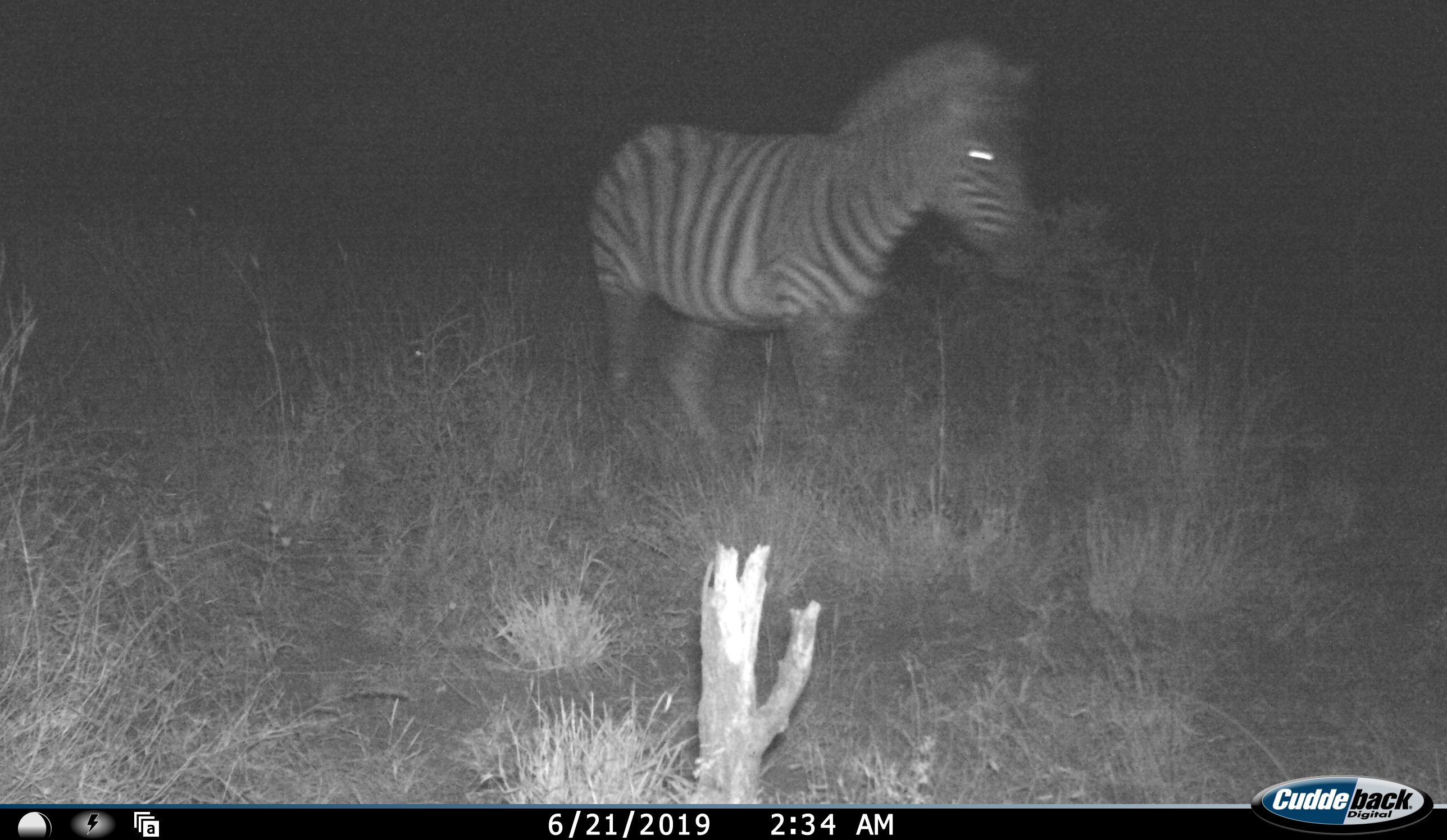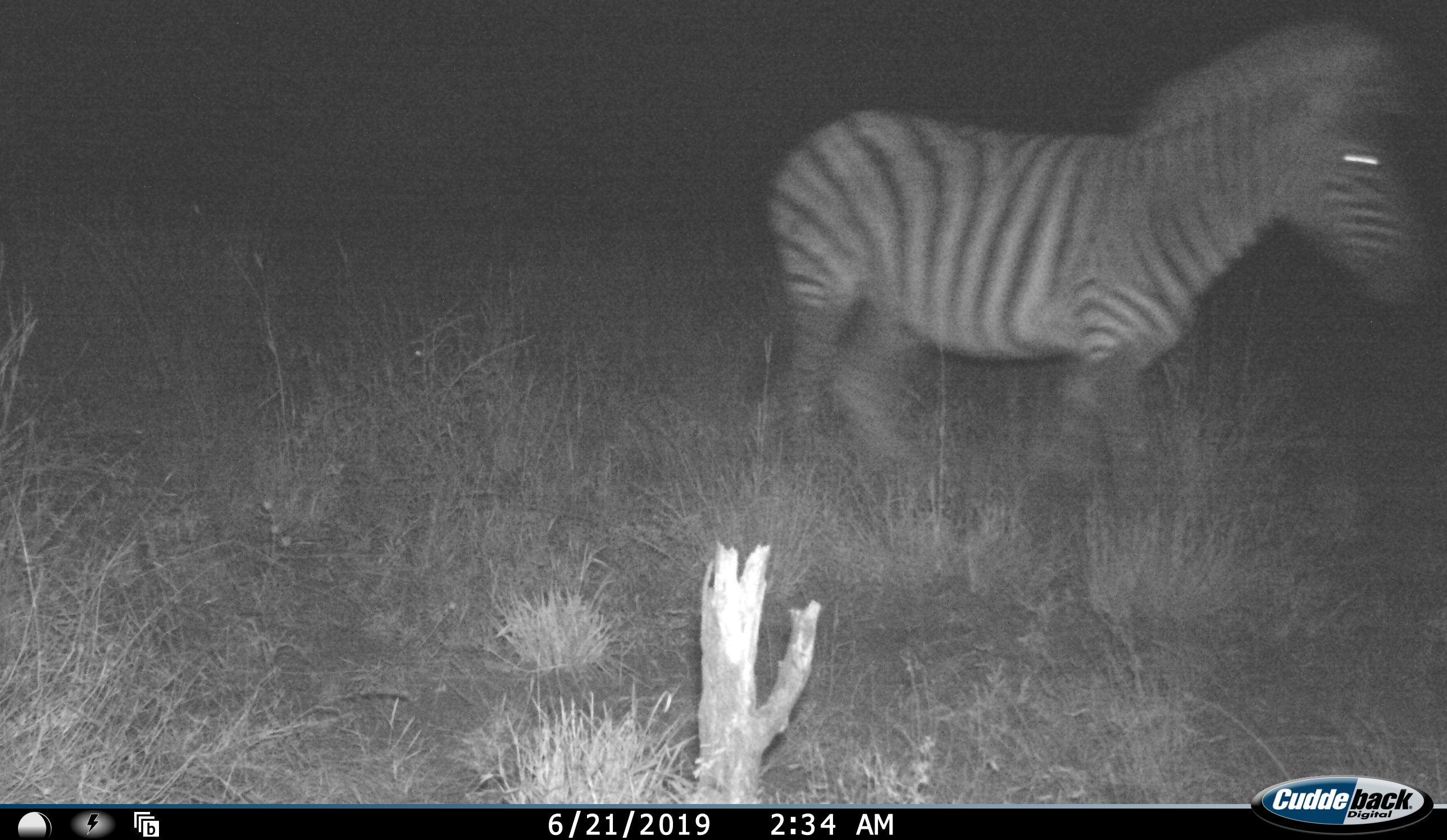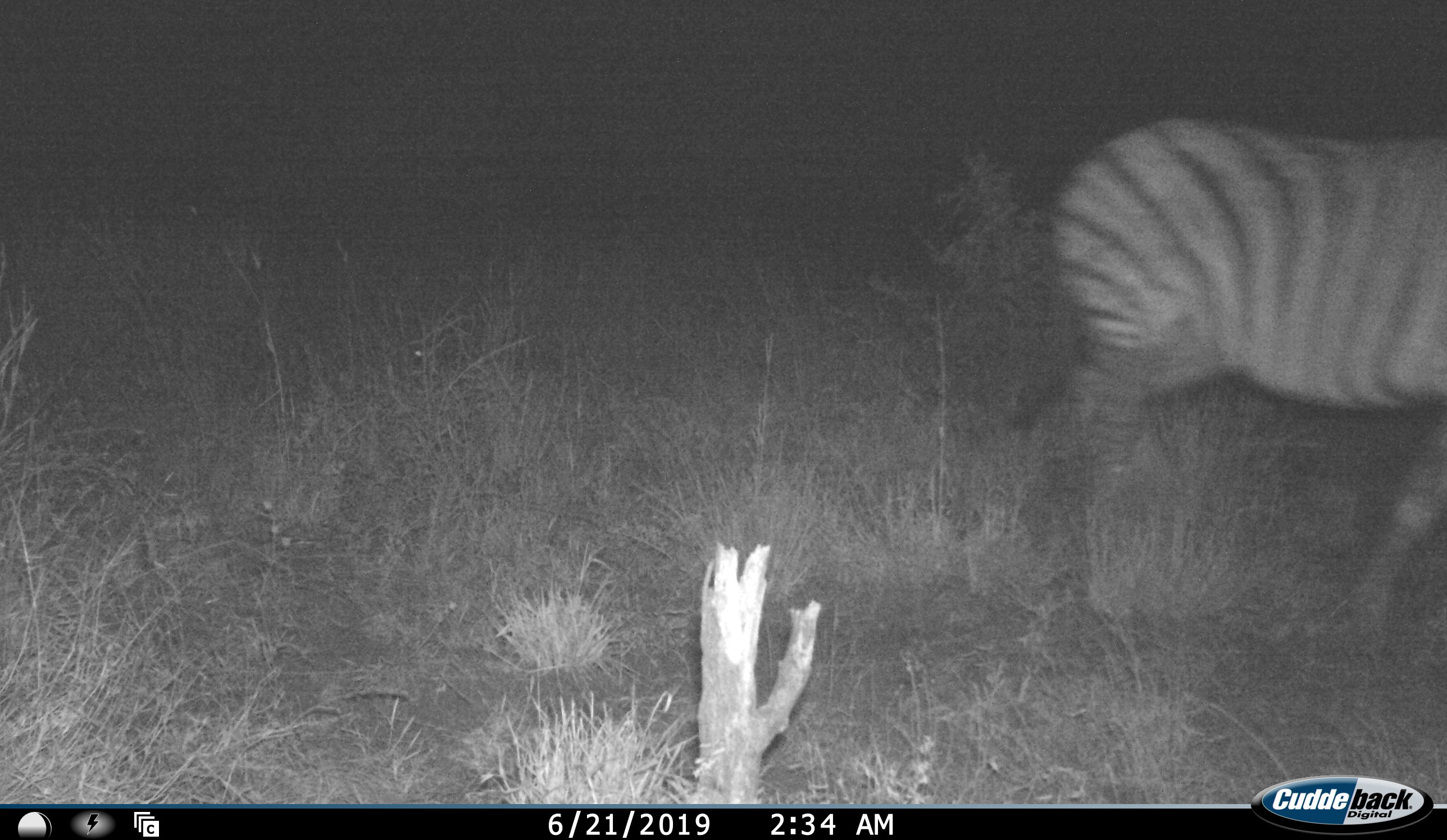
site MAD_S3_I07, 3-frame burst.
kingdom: Animalia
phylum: Chordata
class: Mammalia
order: Perissodactyla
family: Equidae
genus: Equus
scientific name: Equus quagga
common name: plains zebra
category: zebraplains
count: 1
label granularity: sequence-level